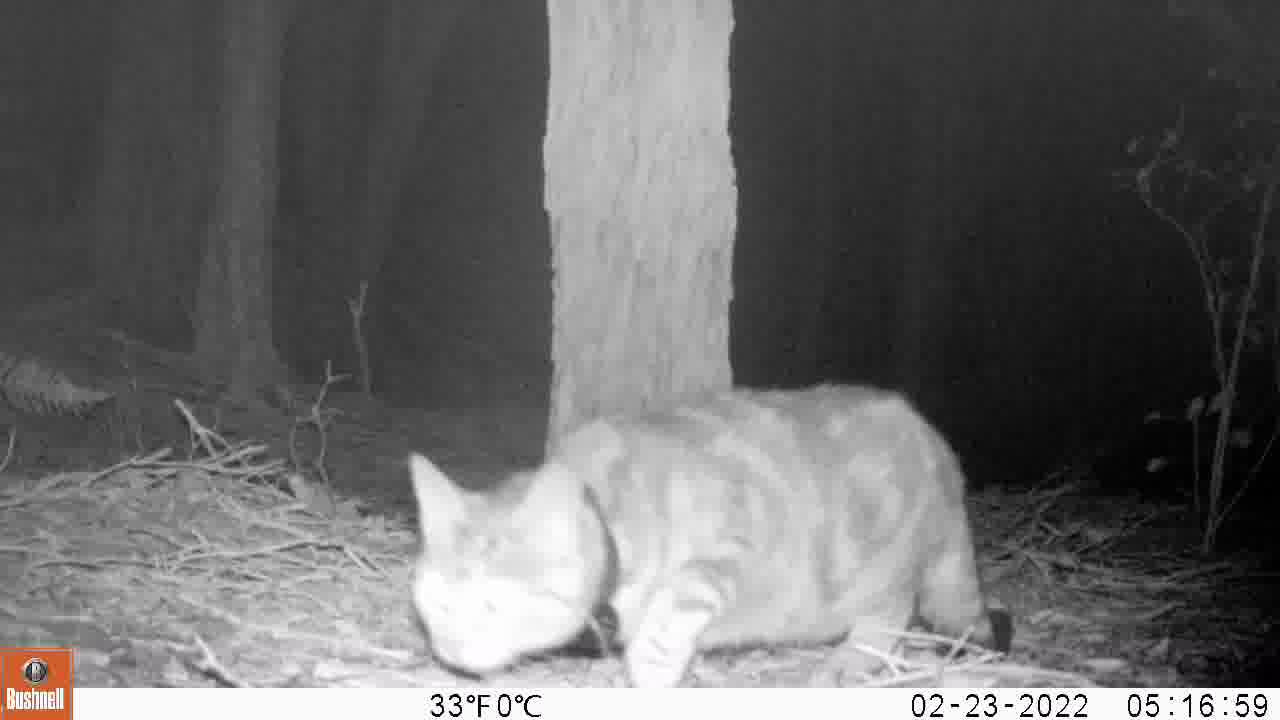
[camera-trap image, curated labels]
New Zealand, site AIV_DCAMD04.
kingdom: Animalia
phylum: Chordata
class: Mammalia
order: Carnivora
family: Felidae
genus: Felis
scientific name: Felis catus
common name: domestic cat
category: cat